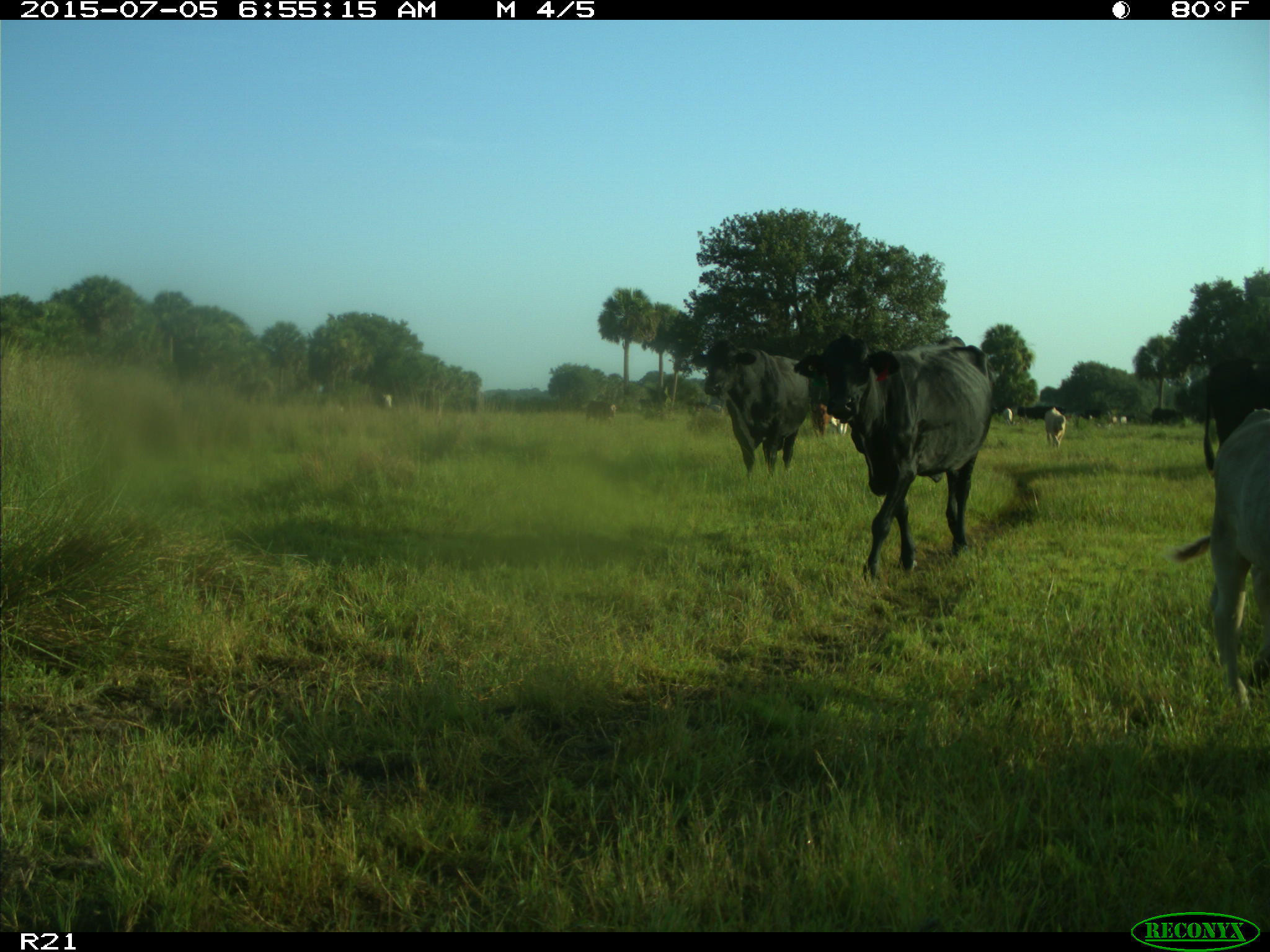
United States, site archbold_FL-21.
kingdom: Animalia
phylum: Chordata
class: Mammalia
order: Artiodactyla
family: Bovidae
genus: Bos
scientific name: Bos taurus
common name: domestic cow